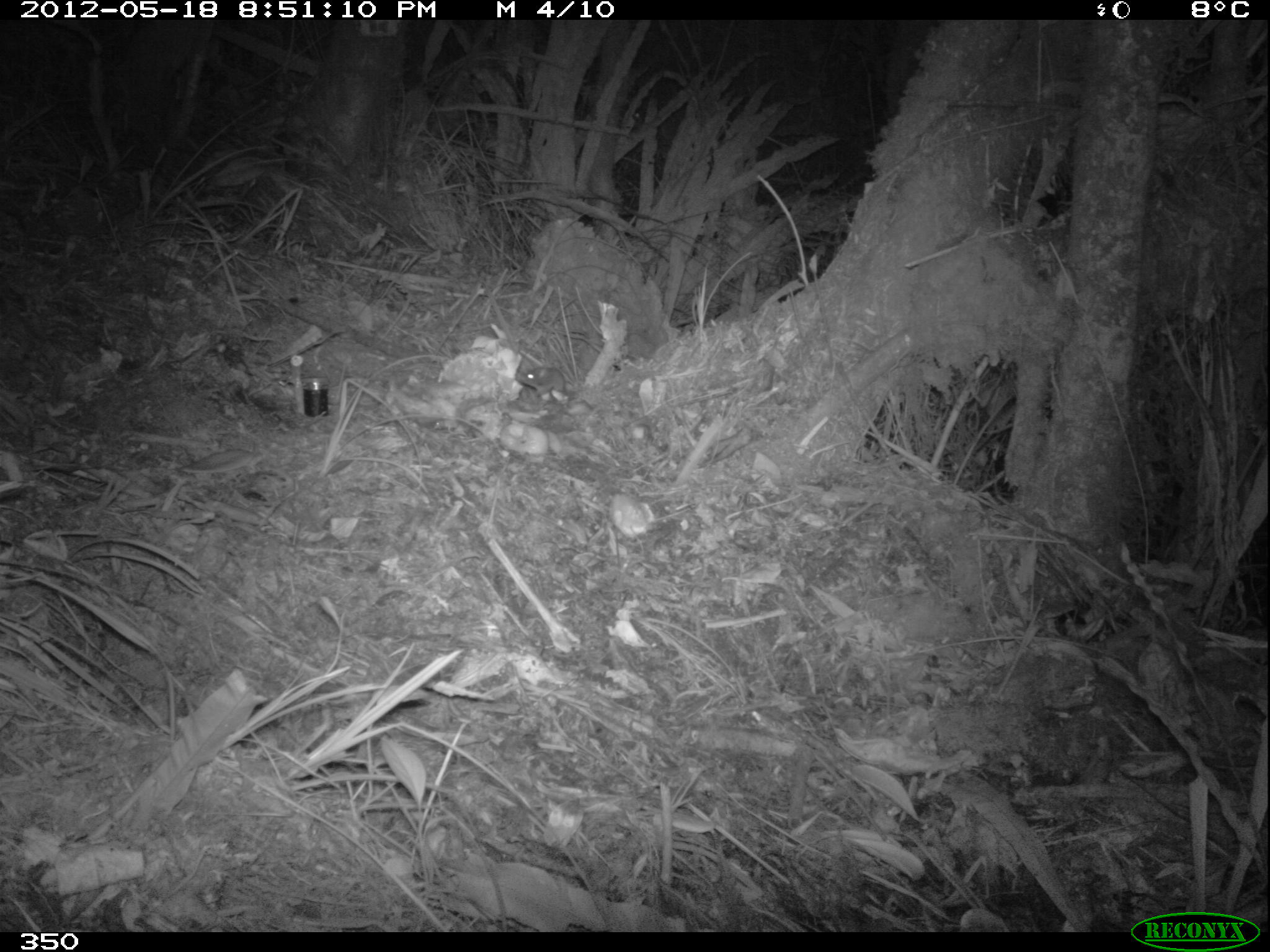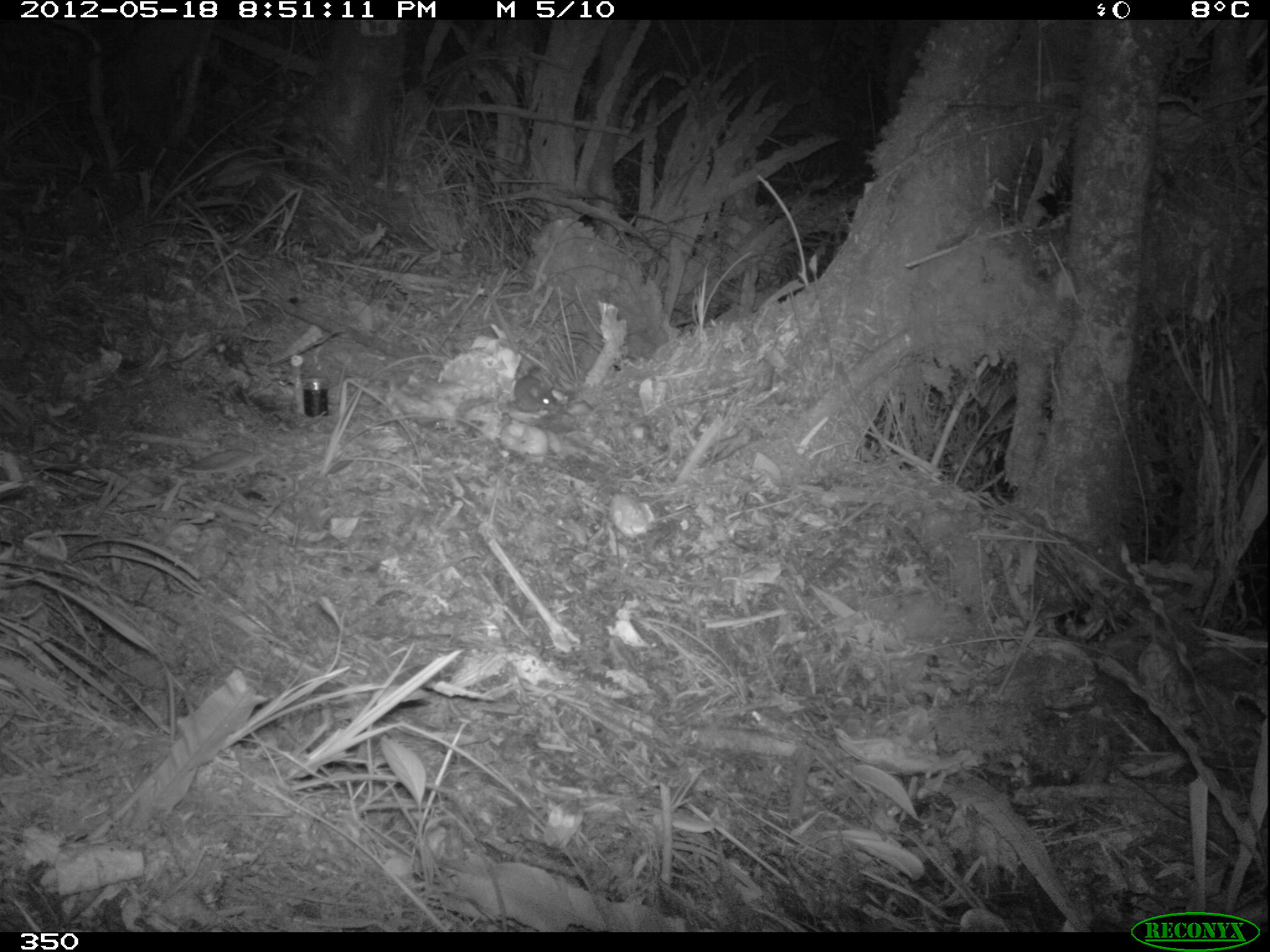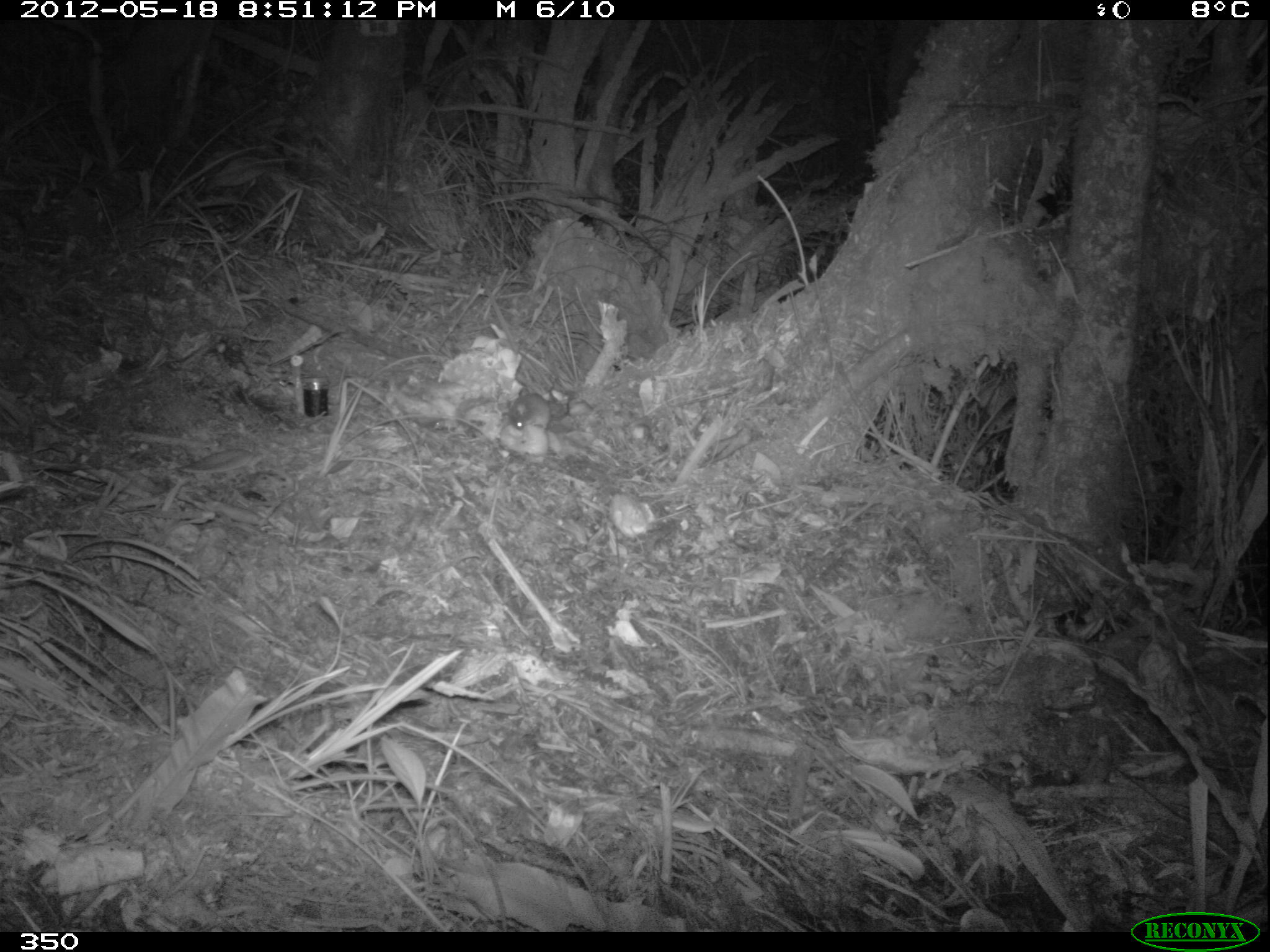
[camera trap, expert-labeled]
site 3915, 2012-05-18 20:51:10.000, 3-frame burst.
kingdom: Animalia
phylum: Chordata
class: Mammalia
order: Rodentia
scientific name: Rodentia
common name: rodents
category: unknown rodent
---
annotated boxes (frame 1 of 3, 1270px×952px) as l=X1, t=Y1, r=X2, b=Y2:
unknown rodent: l=513, t=365, r=567, b=397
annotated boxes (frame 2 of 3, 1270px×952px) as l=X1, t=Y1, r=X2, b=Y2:
unknown rodent: l=513, t=375, r=557, b=412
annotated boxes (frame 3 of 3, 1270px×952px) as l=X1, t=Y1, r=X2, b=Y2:
unknown rodent: l=508, t=392, r=551, b=431